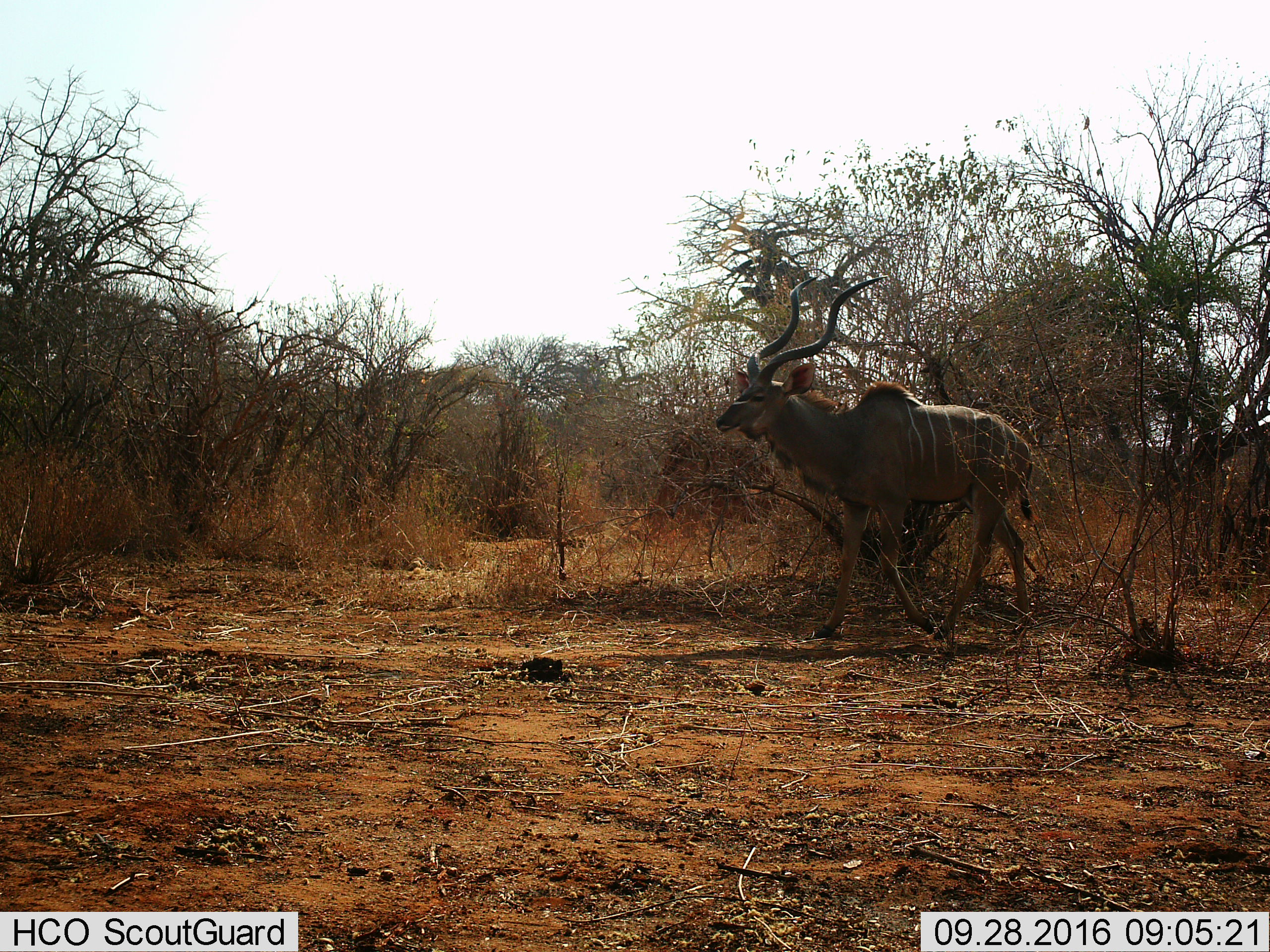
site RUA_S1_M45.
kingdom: Animalia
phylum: Chordata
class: Mammalia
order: Artiodactyla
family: Bovidae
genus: Tragelaphus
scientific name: Tragelaphus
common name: kudu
Kudu (Tragelaphus), count 1. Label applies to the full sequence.